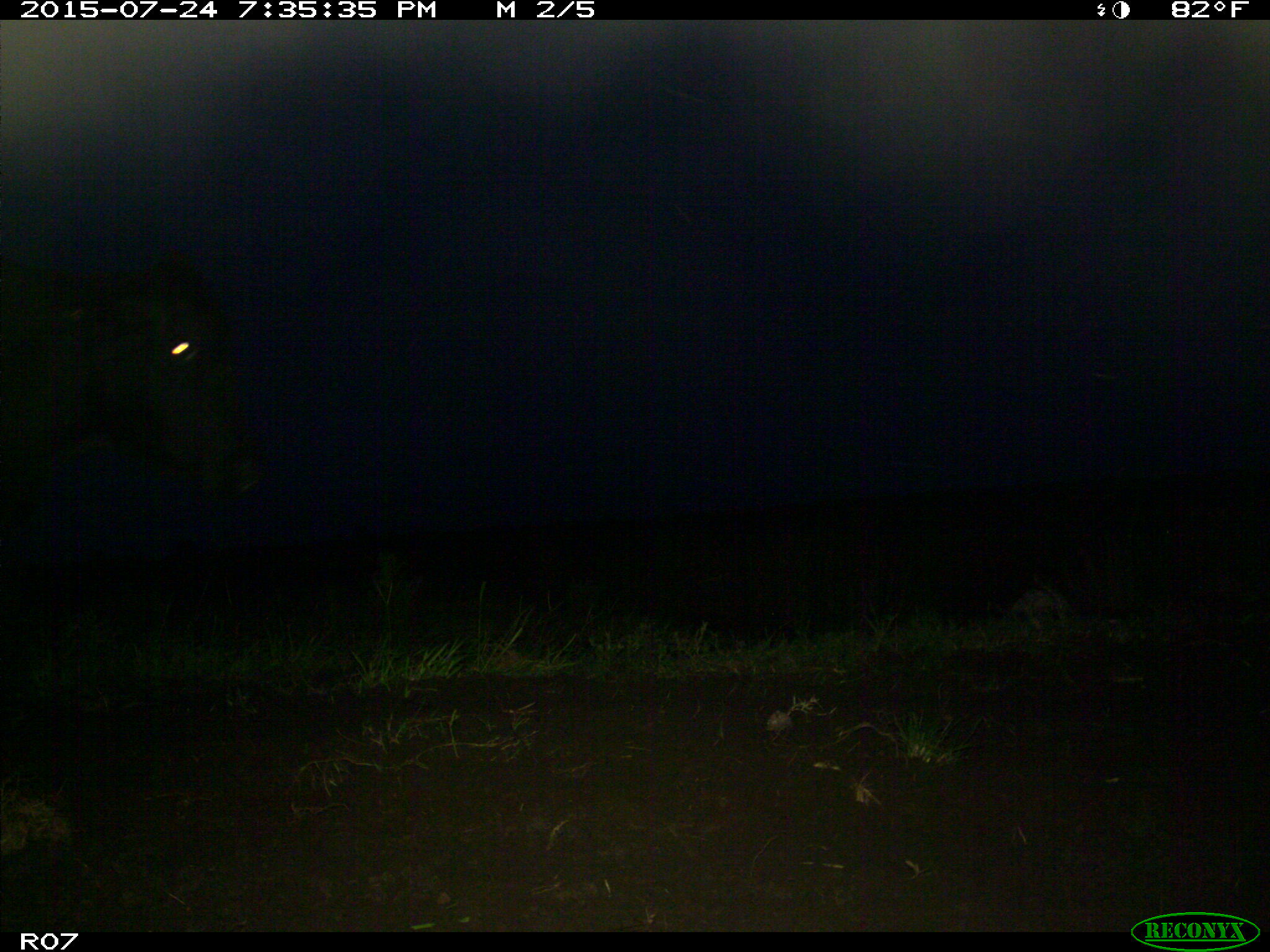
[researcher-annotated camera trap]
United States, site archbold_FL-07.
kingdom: Animalia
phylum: Chordata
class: Mammalia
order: Artiodactyla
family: Bovidae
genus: Bos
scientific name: Bos taurus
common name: domestic cow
Bos taurus (domestic cow).